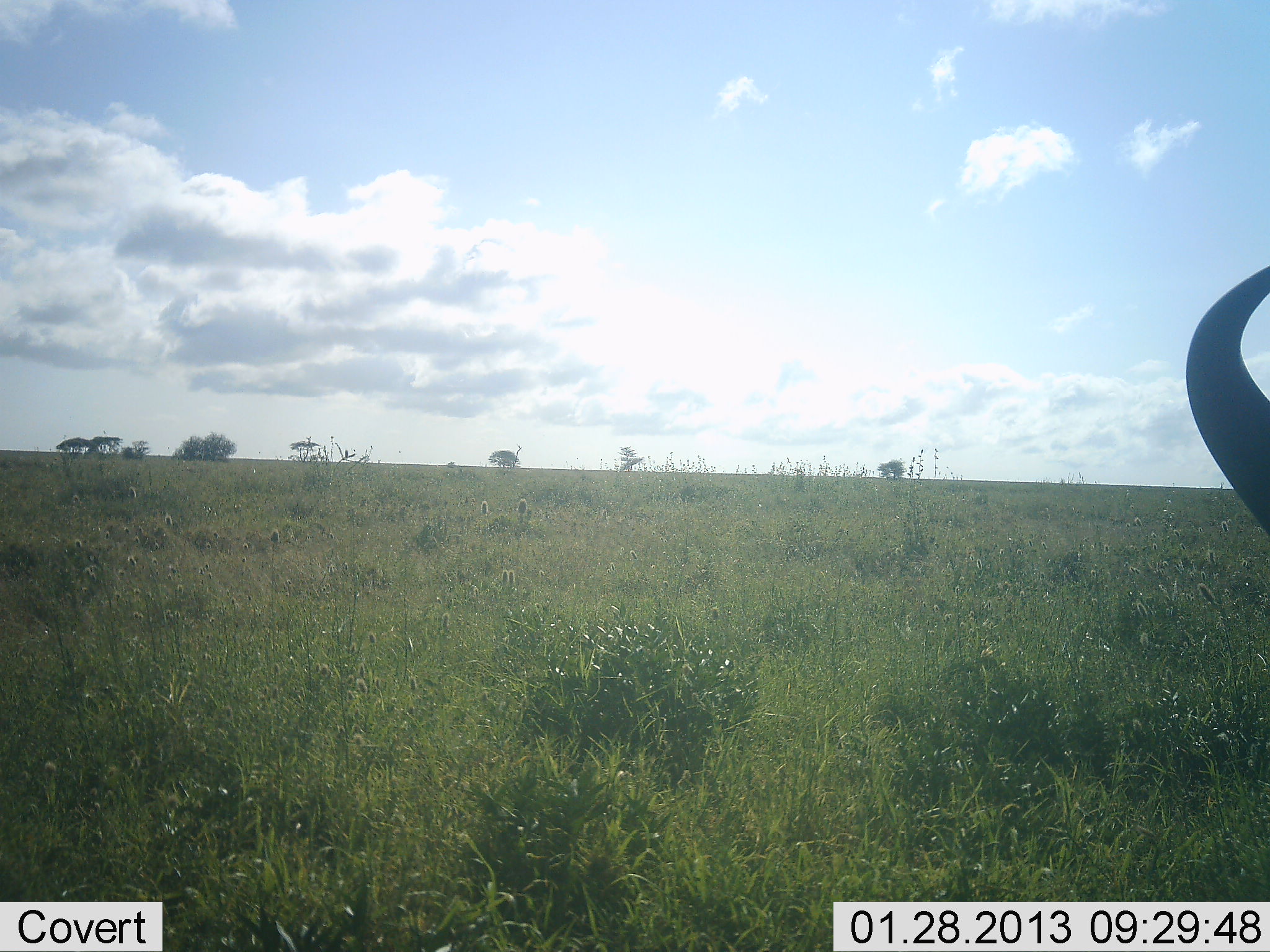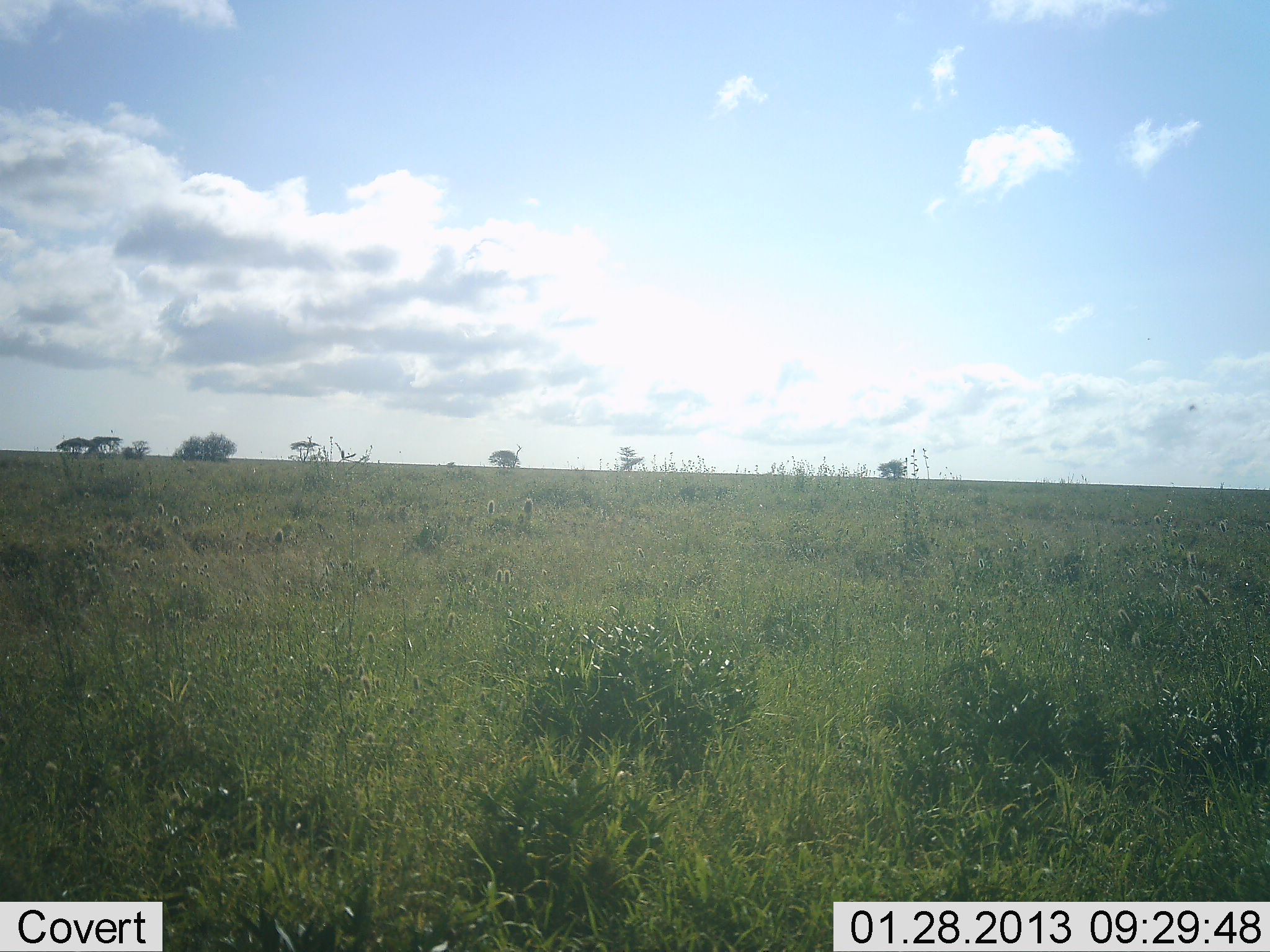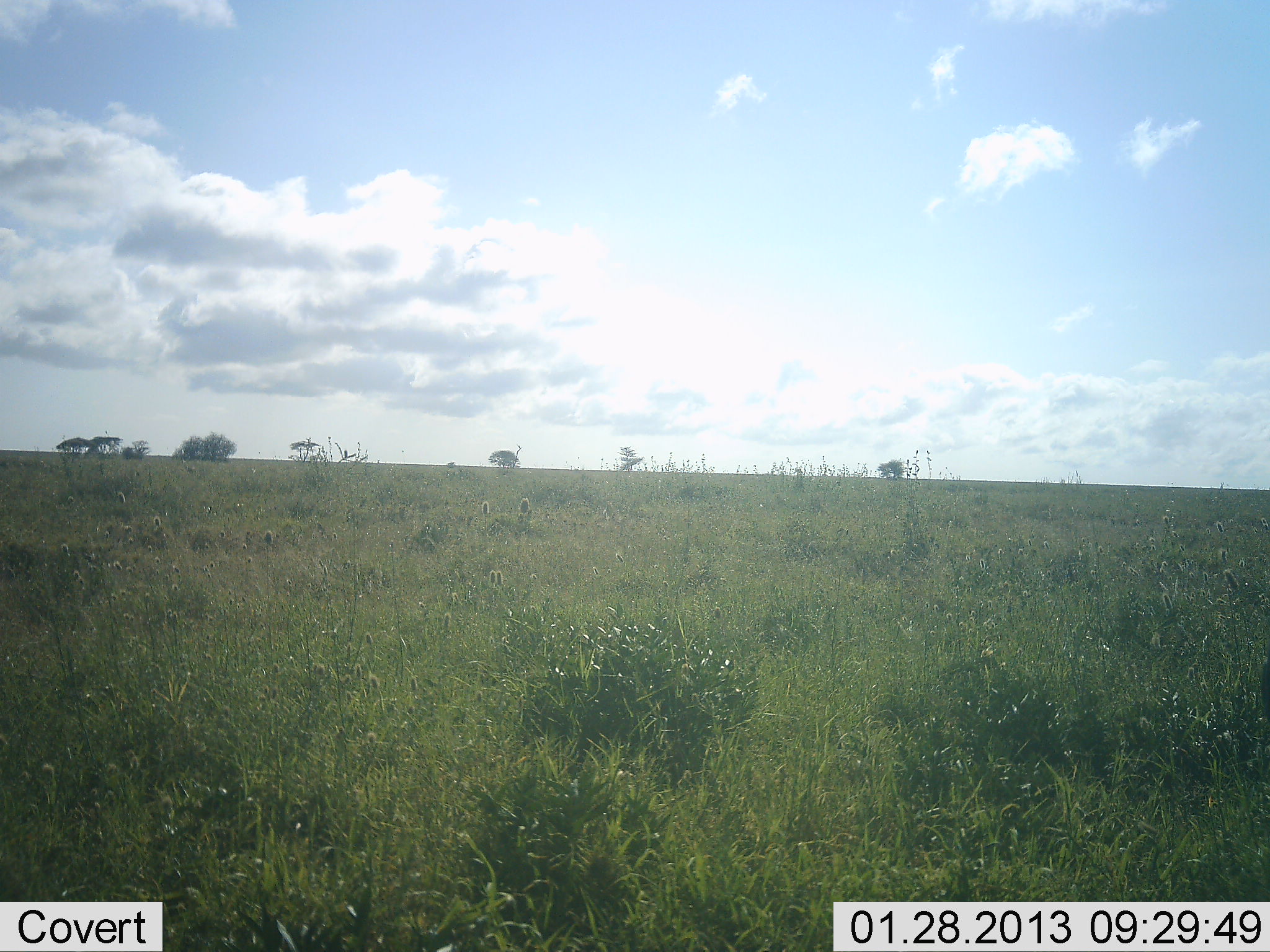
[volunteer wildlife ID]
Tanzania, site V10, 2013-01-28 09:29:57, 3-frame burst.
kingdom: Animalia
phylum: Chordata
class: Mammalia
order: Artiodactyla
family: Bovidae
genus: Connochaetes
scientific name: Connochaetes taurinus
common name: blue wildebeest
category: wildebeest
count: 1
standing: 50%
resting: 0%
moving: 33%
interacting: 0%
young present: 0%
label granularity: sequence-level